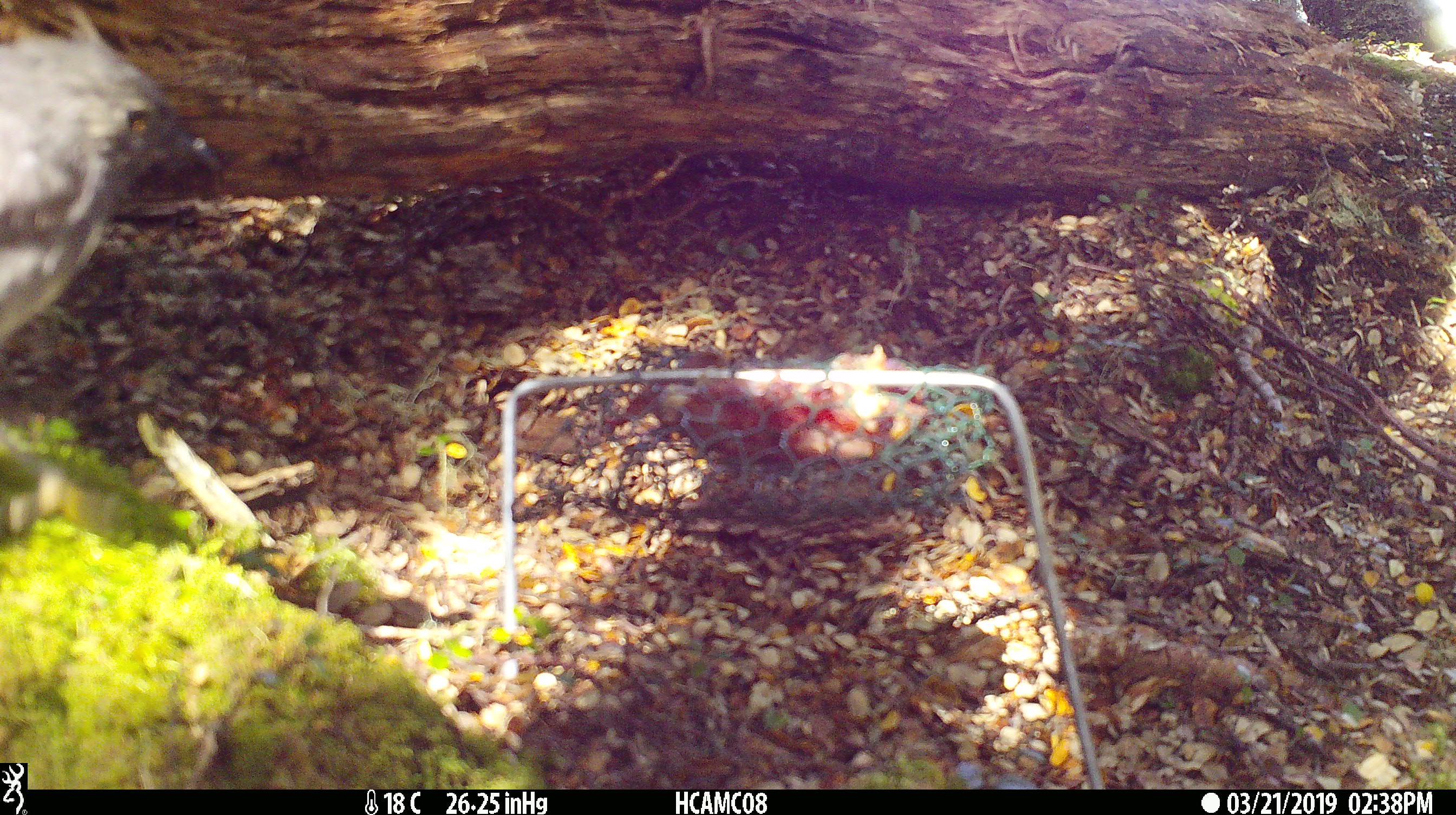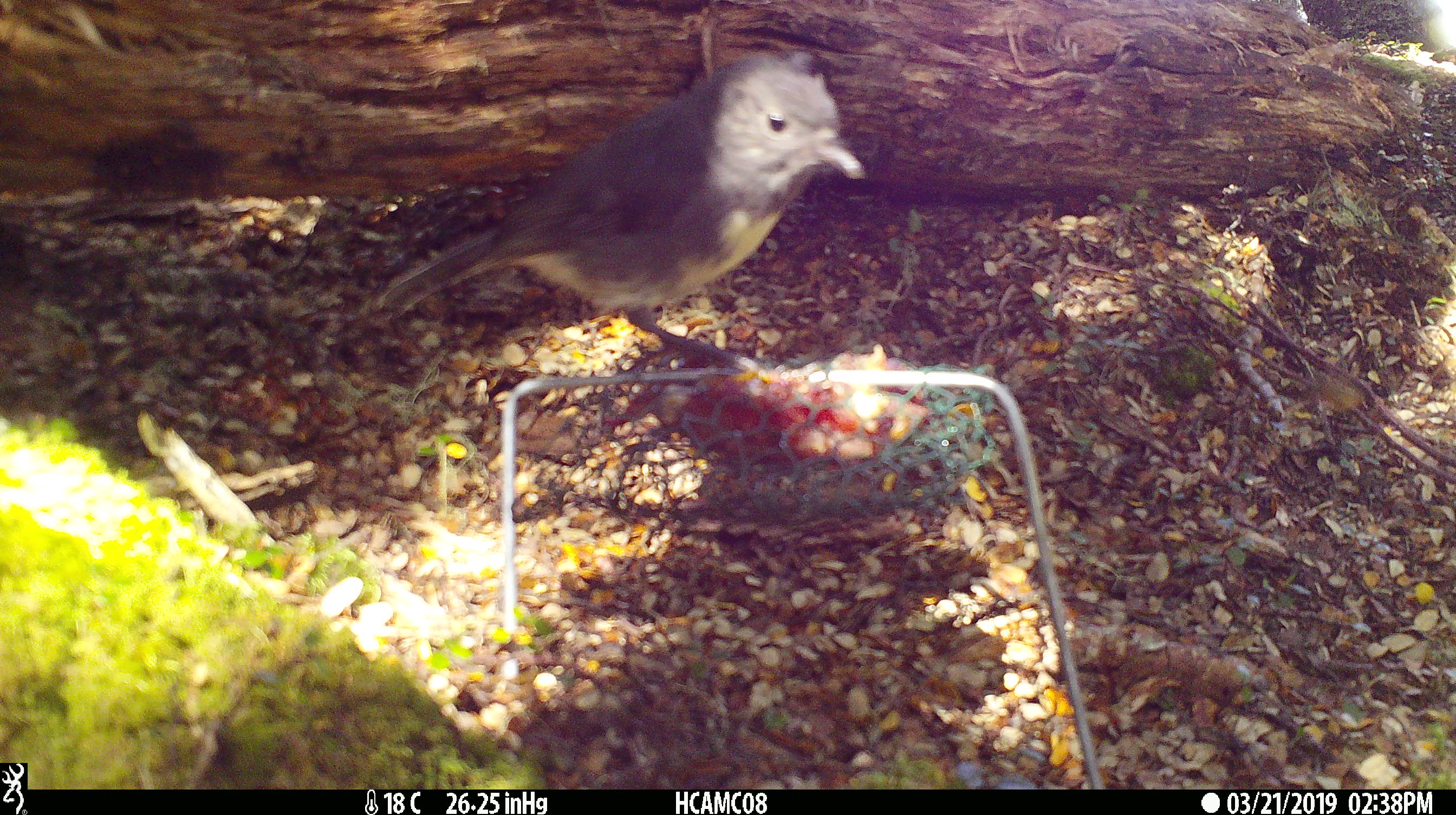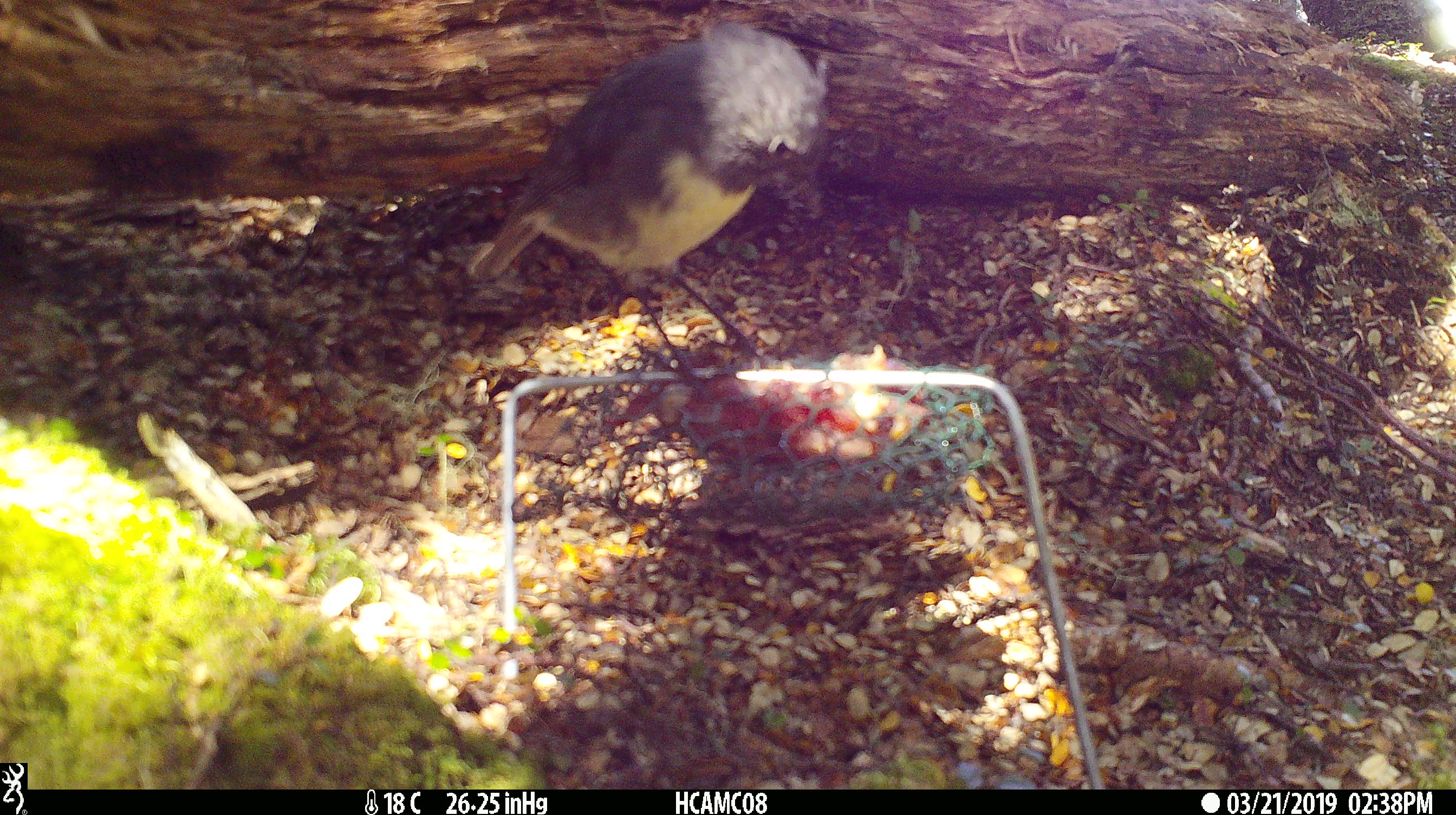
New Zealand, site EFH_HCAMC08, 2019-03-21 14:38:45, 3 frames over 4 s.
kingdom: Animalia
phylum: Chordata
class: Aves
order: Passeriformes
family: Petroicidae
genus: Petroica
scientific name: Petroica australis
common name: new zealand robin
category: robin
Robin (new zealand robin) (Petroica australis).